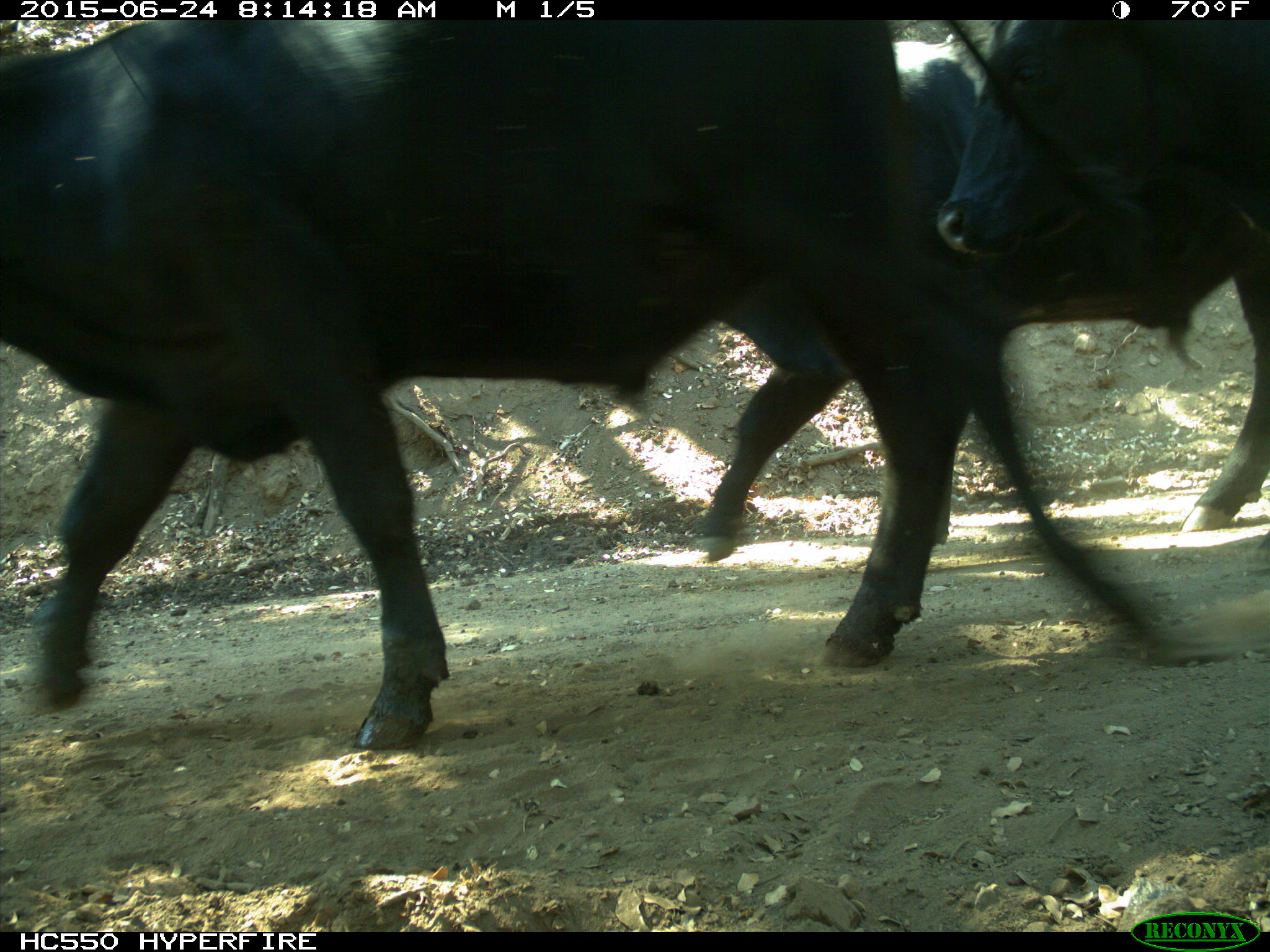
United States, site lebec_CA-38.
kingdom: Animalia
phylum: Chordata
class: Mammalia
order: Artiodactyla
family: Bovidae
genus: Bos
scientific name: Bos taurus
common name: domestic cow